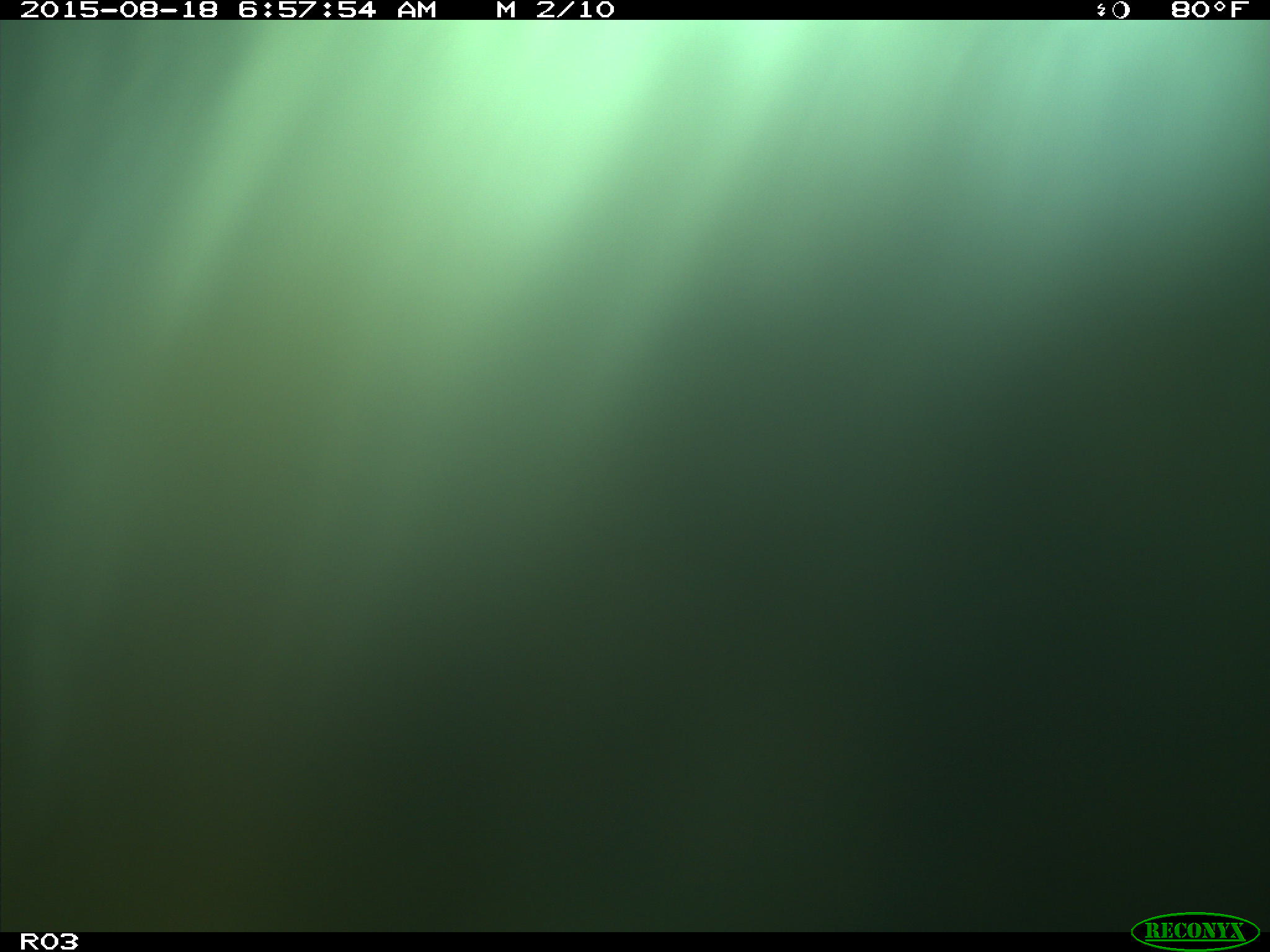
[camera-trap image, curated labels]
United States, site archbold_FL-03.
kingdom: Animalia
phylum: Chordata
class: Mammalia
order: Artiodactyla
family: Bovidae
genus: Bos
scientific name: Bos taurus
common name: domestic cow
Bos taurus (domestic cow).